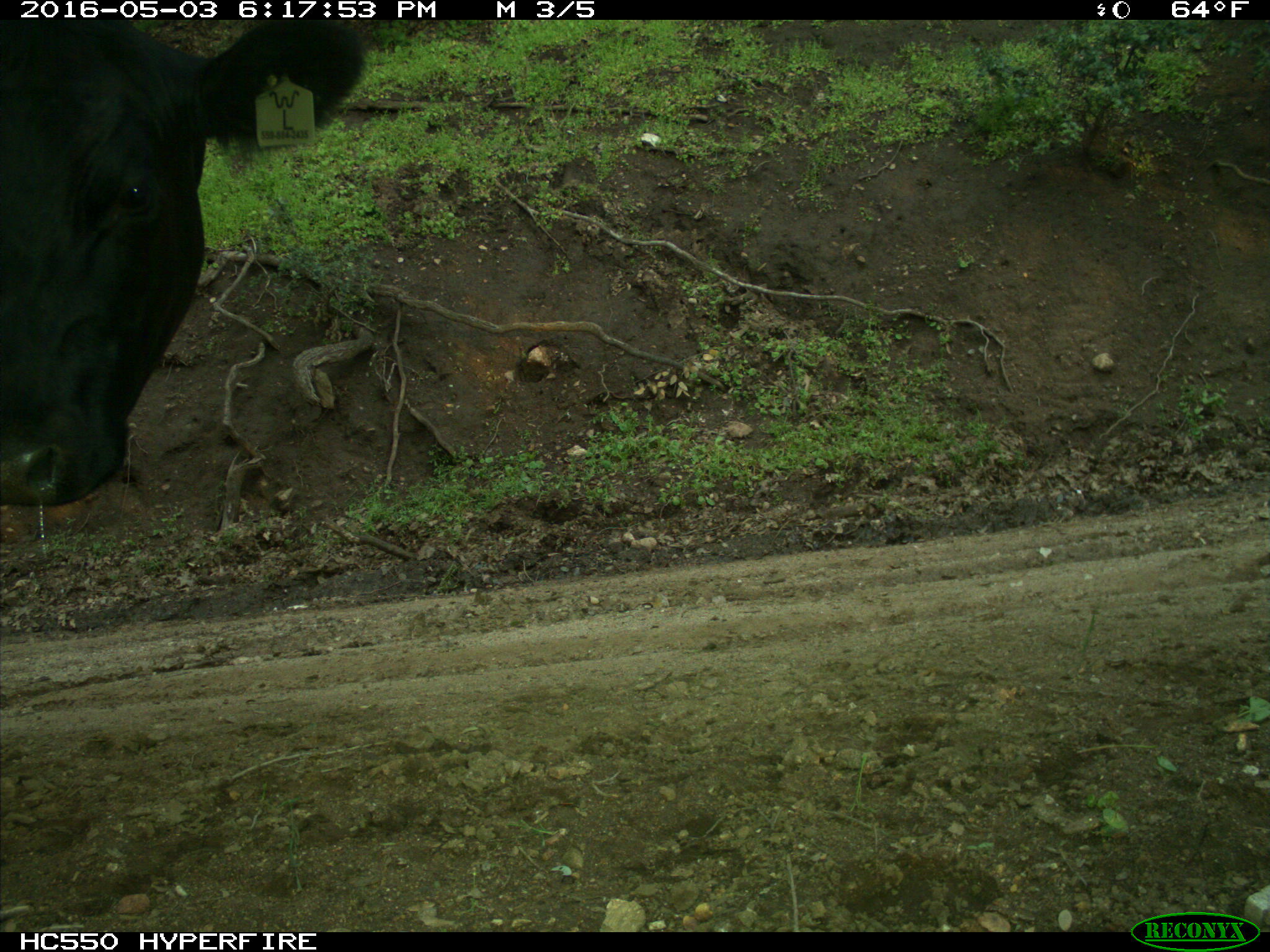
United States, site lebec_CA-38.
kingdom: Animalia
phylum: Chordata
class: Mammalia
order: Artiodactyla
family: Bovidae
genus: Bos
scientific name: Bos taurus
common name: domestic cow